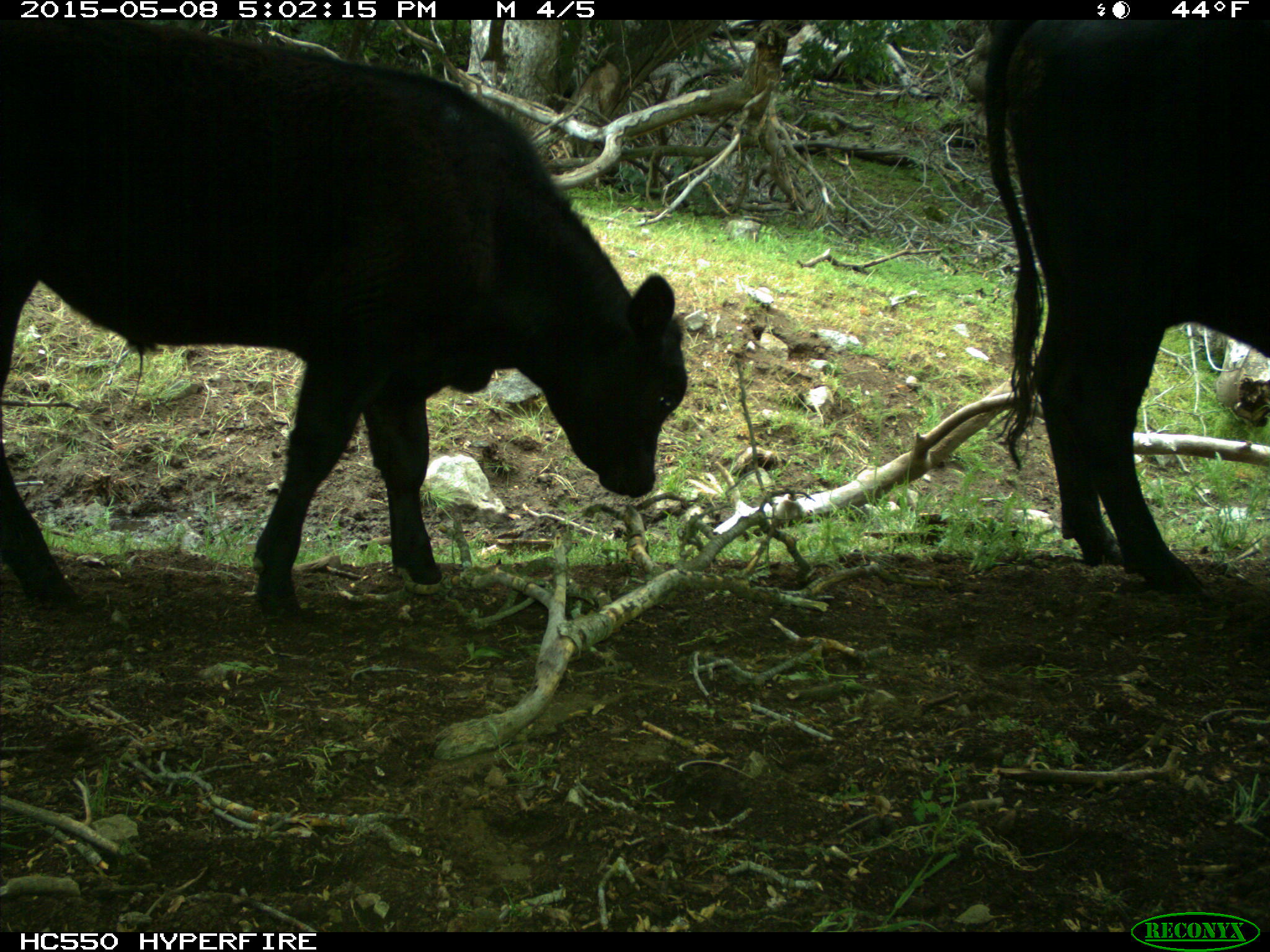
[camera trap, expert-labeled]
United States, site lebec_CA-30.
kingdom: Animalia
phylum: Chordata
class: Mammalia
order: Artiodactyla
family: Bovidae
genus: Bos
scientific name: Bos taurus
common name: domestic cow